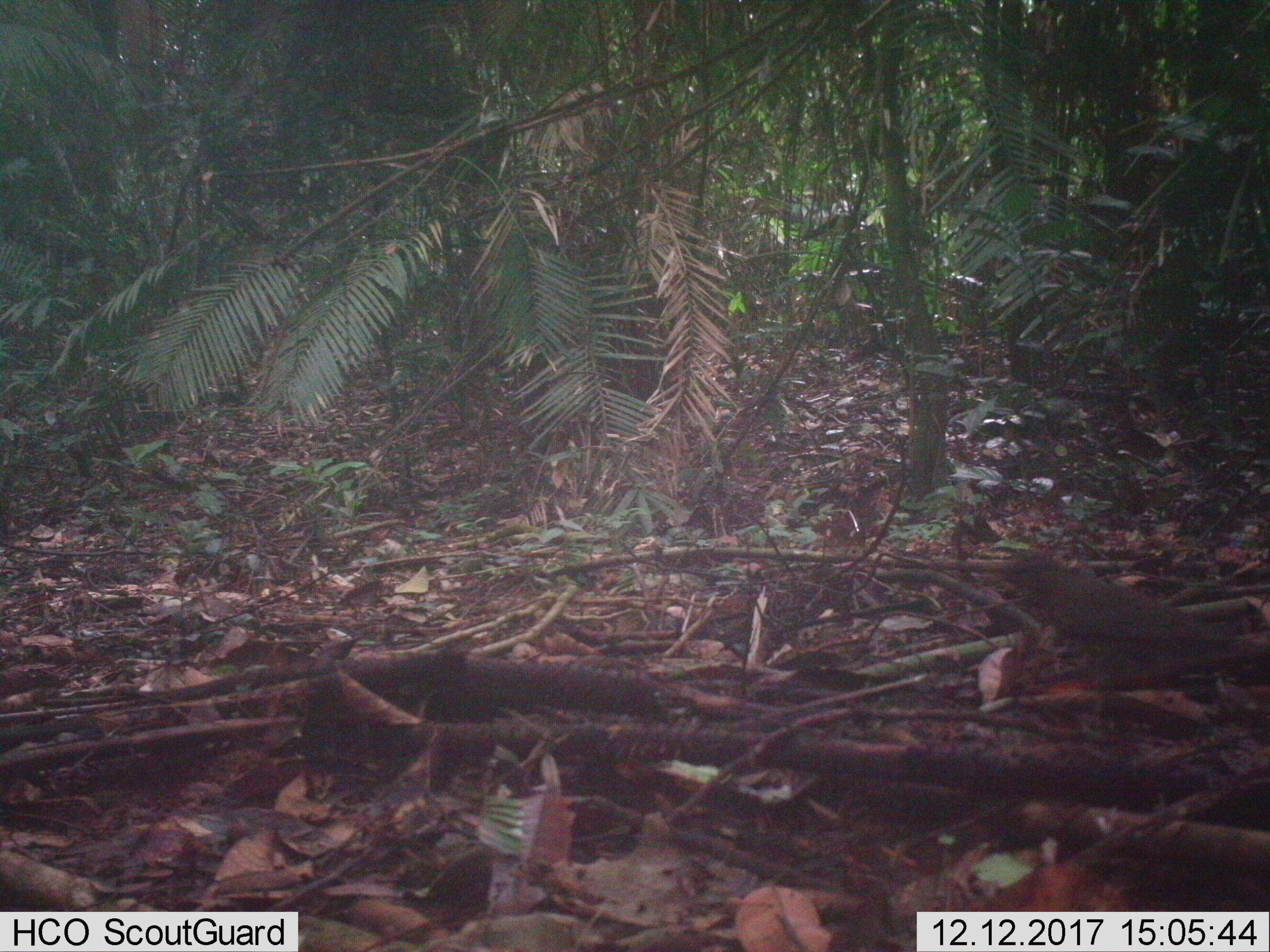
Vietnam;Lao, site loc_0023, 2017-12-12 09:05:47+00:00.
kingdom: Animalia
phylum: Chordata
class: Aves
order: Passeriformes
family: Turdidae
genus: Turdus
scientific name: Turdus cardis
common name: japanese thrush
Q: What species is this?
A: Japanese thrush (Turdus cardis).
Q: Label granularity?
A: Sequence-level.